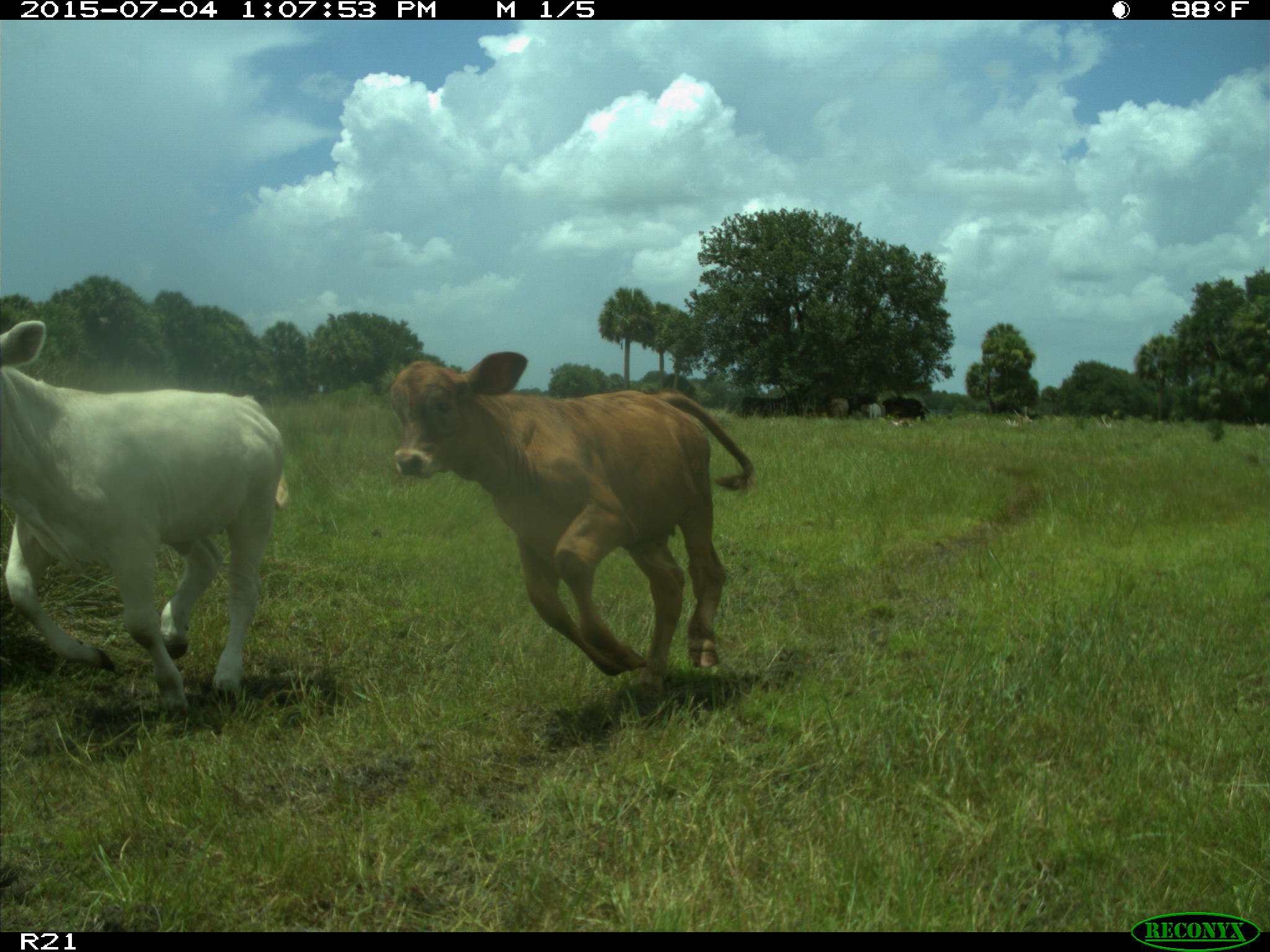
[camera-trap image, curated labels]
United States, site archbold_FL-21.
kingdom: Animalia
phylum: Chordata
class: Mammalia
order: Artiodactyla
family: Bovidae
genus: Bos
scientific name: Bos taurus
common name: domestic cow